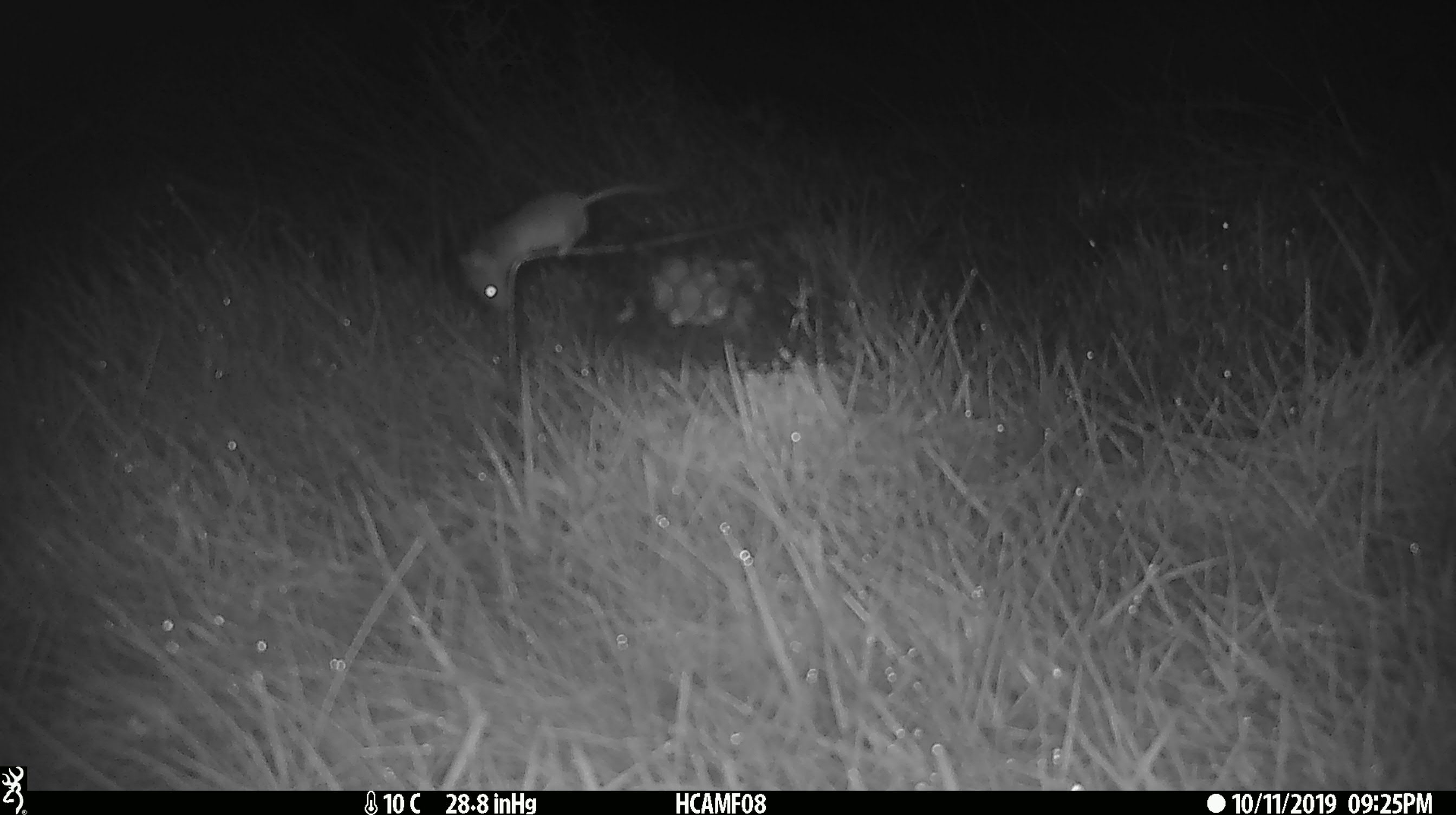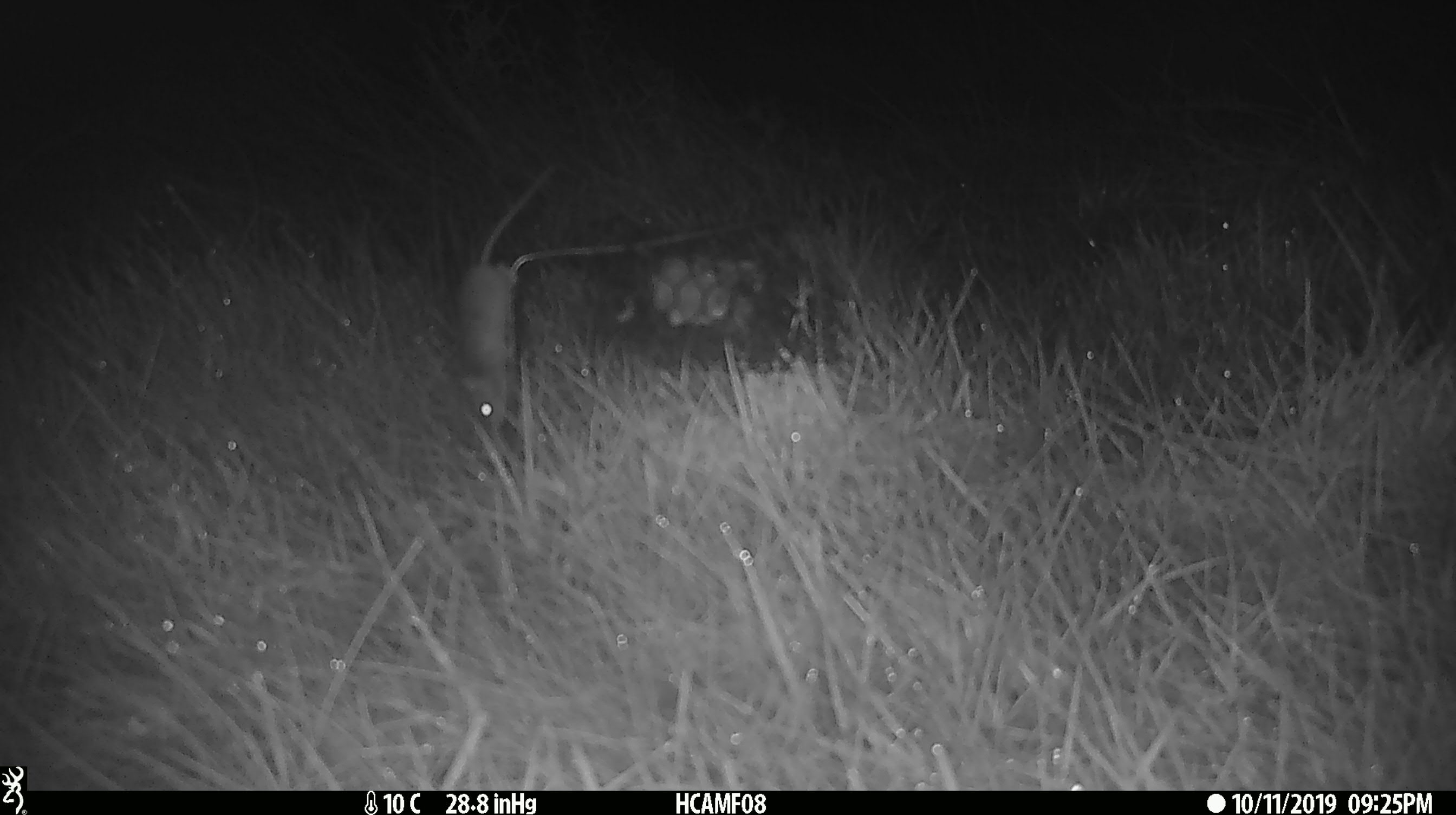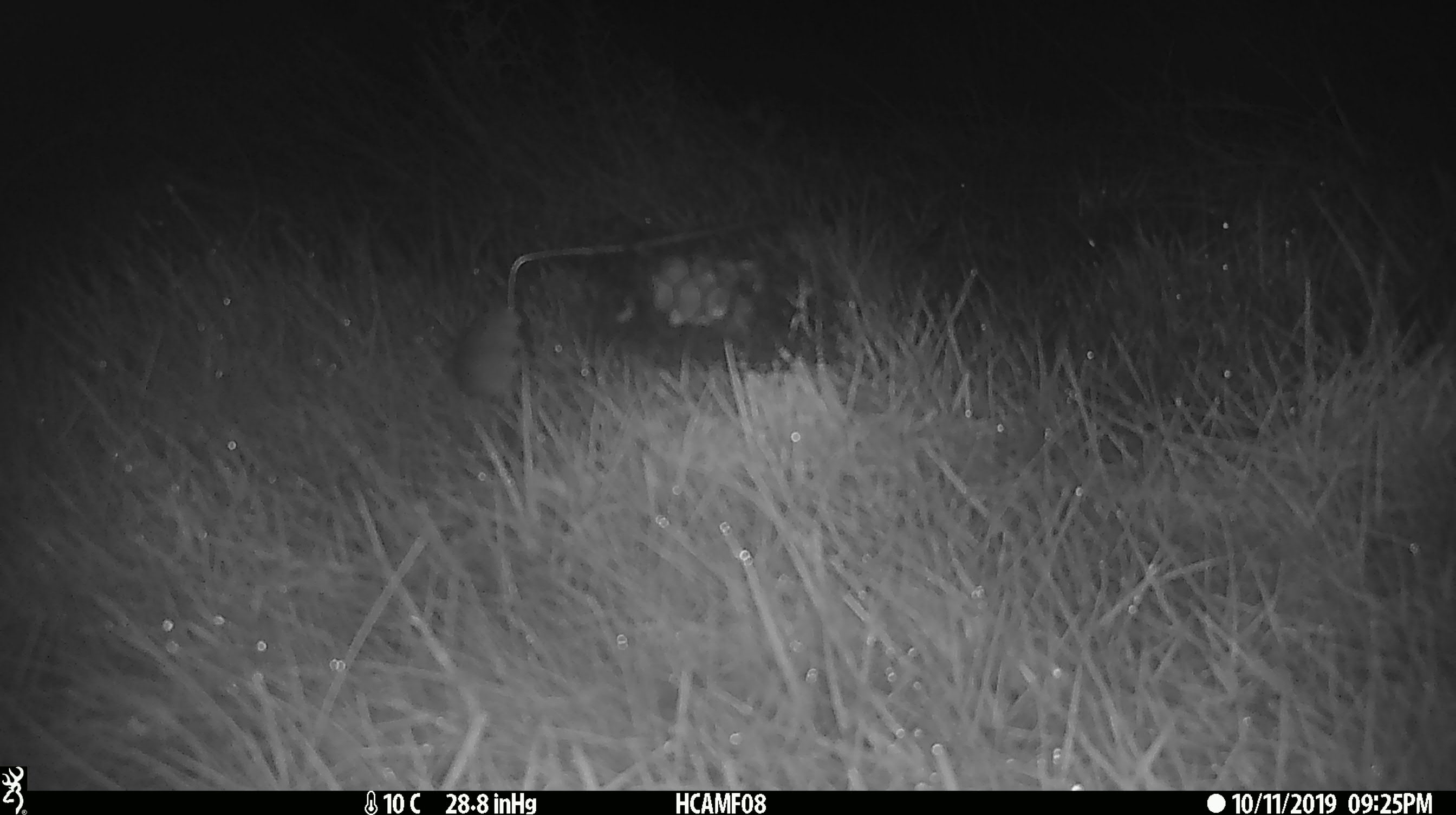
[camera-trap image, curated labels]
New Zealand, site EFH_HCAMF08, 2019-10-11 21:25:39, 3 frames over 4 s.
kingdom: Animalia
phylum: Chordata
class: Mammalia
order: Rodentia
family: Muridae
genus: Mus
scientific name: Mus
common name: mouse